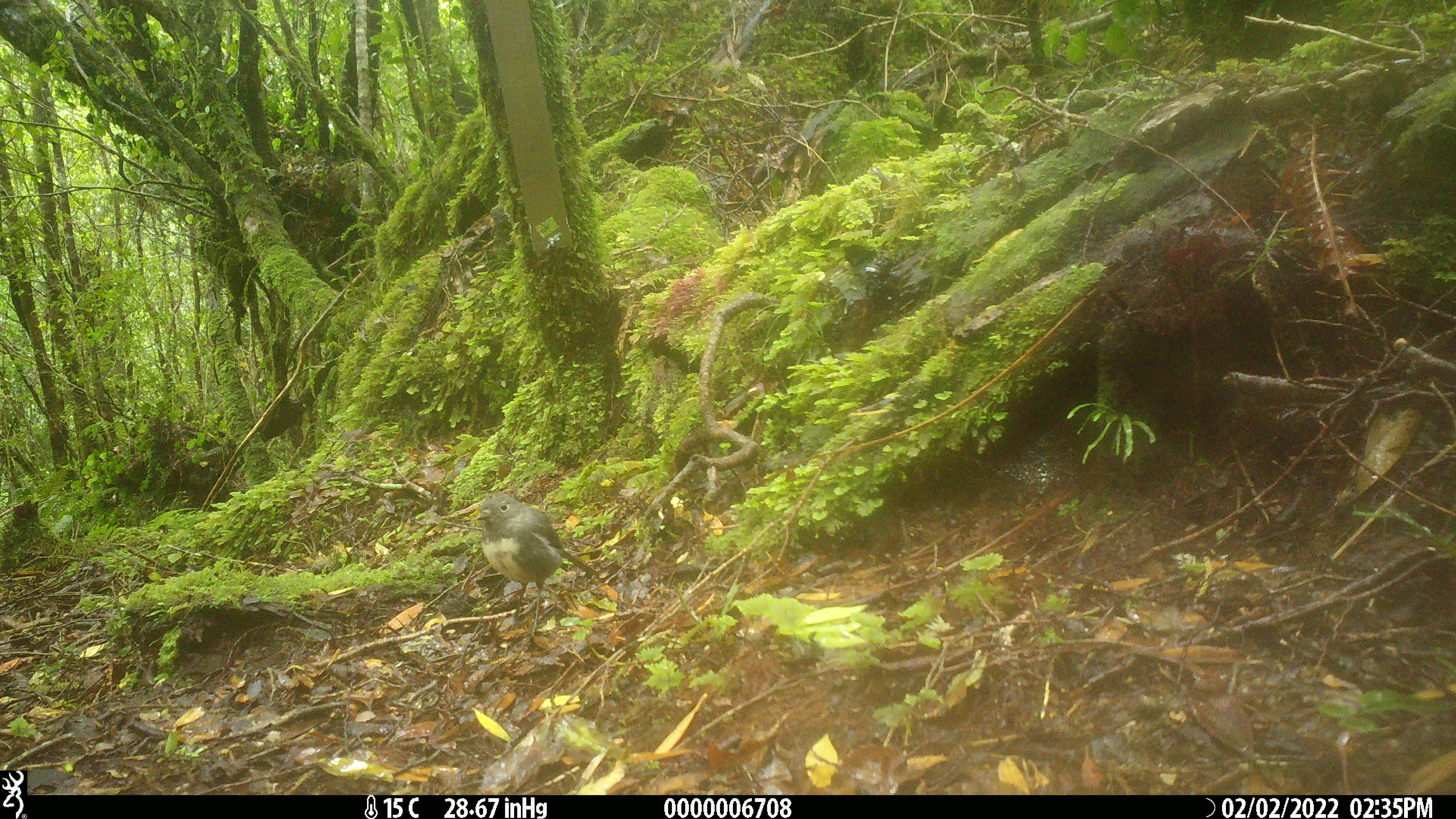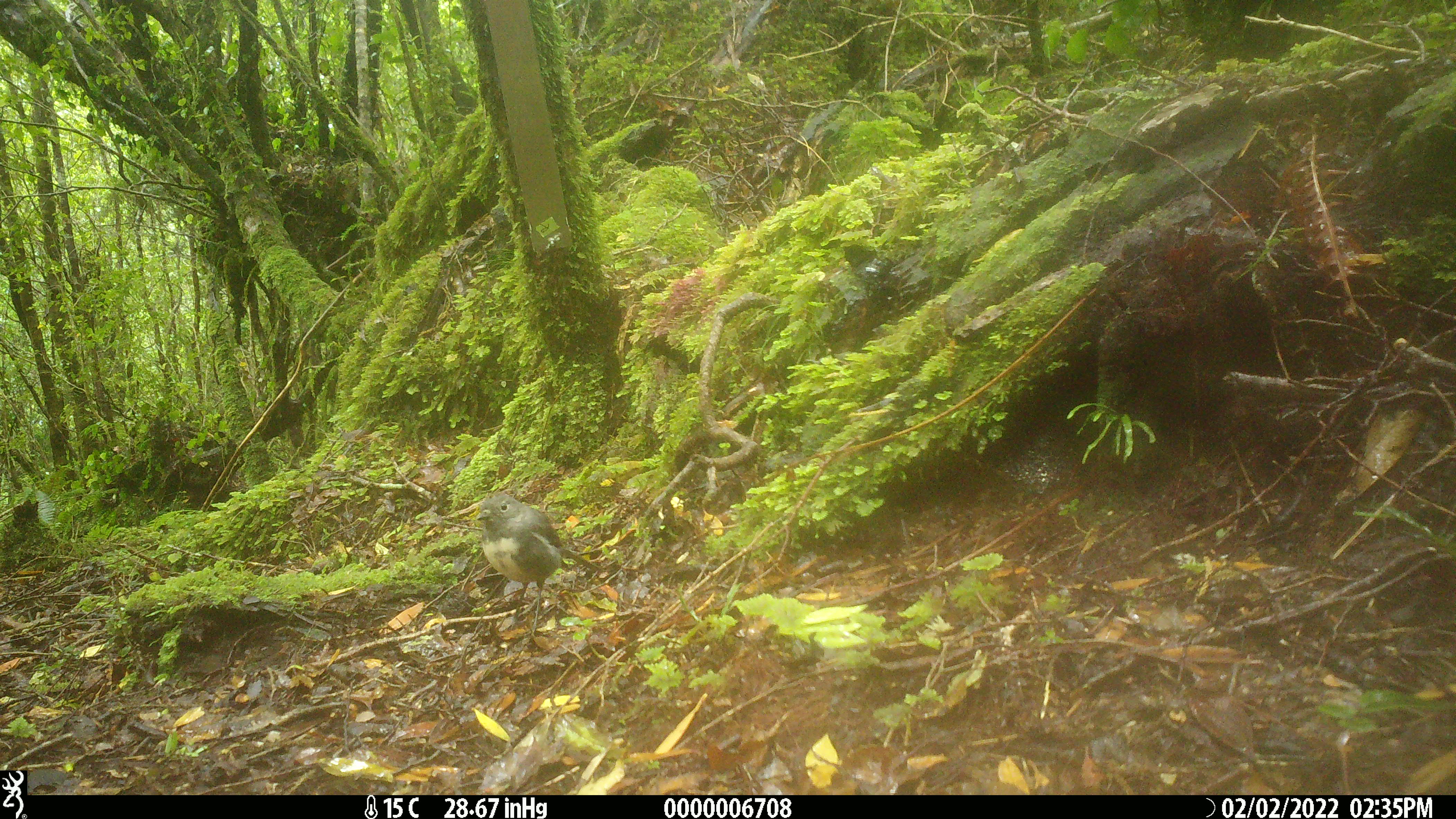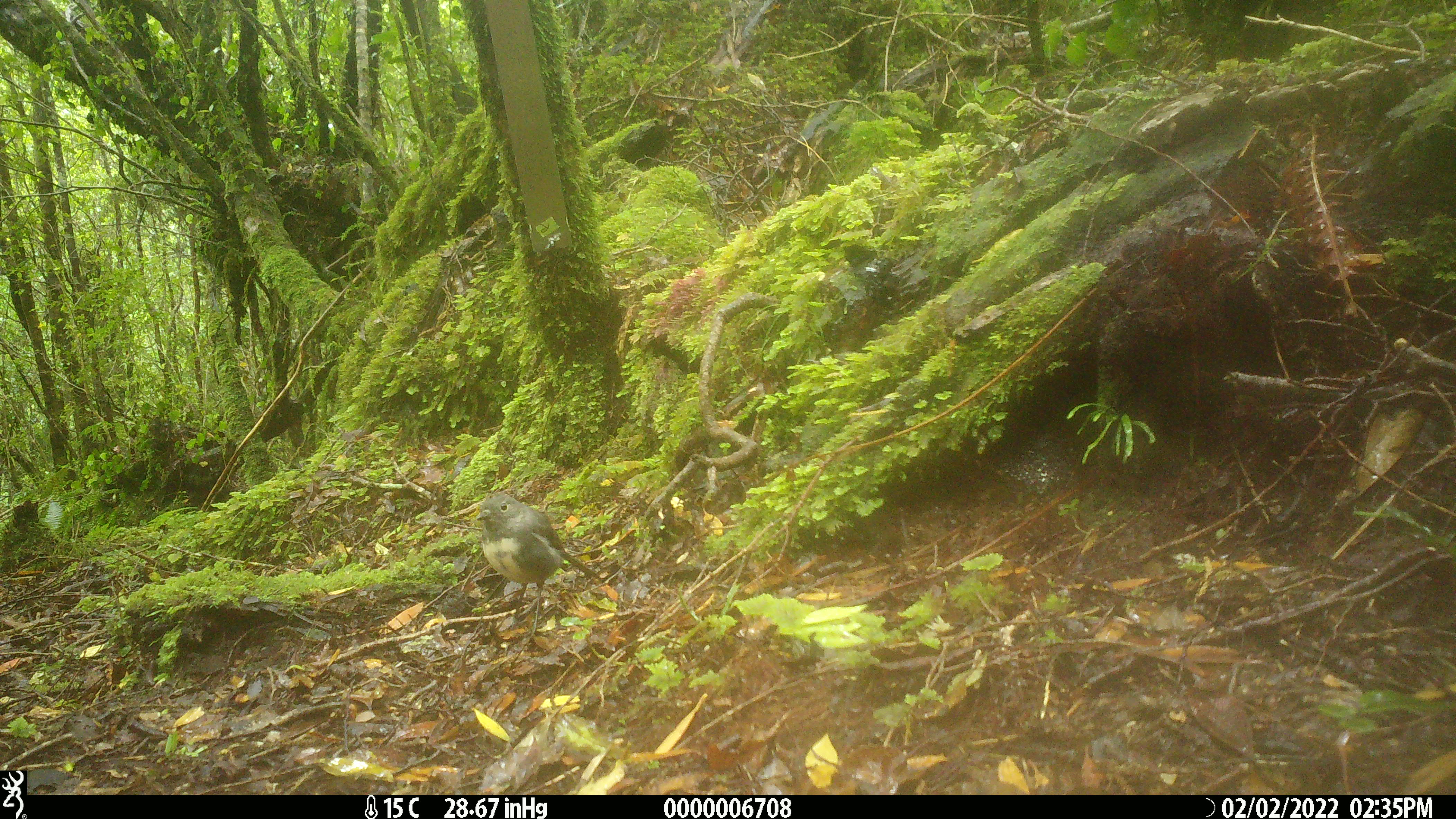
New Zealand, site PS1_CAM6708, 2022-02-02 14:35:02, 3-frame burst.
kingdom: Animalia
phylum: Chordata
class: Aves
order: Passeriformes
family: Petroicidae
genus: Petroica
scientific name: Petroica australis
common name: new zealand robin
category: robin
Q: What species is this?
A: Robin (new zealand robin) (Petroica australis).